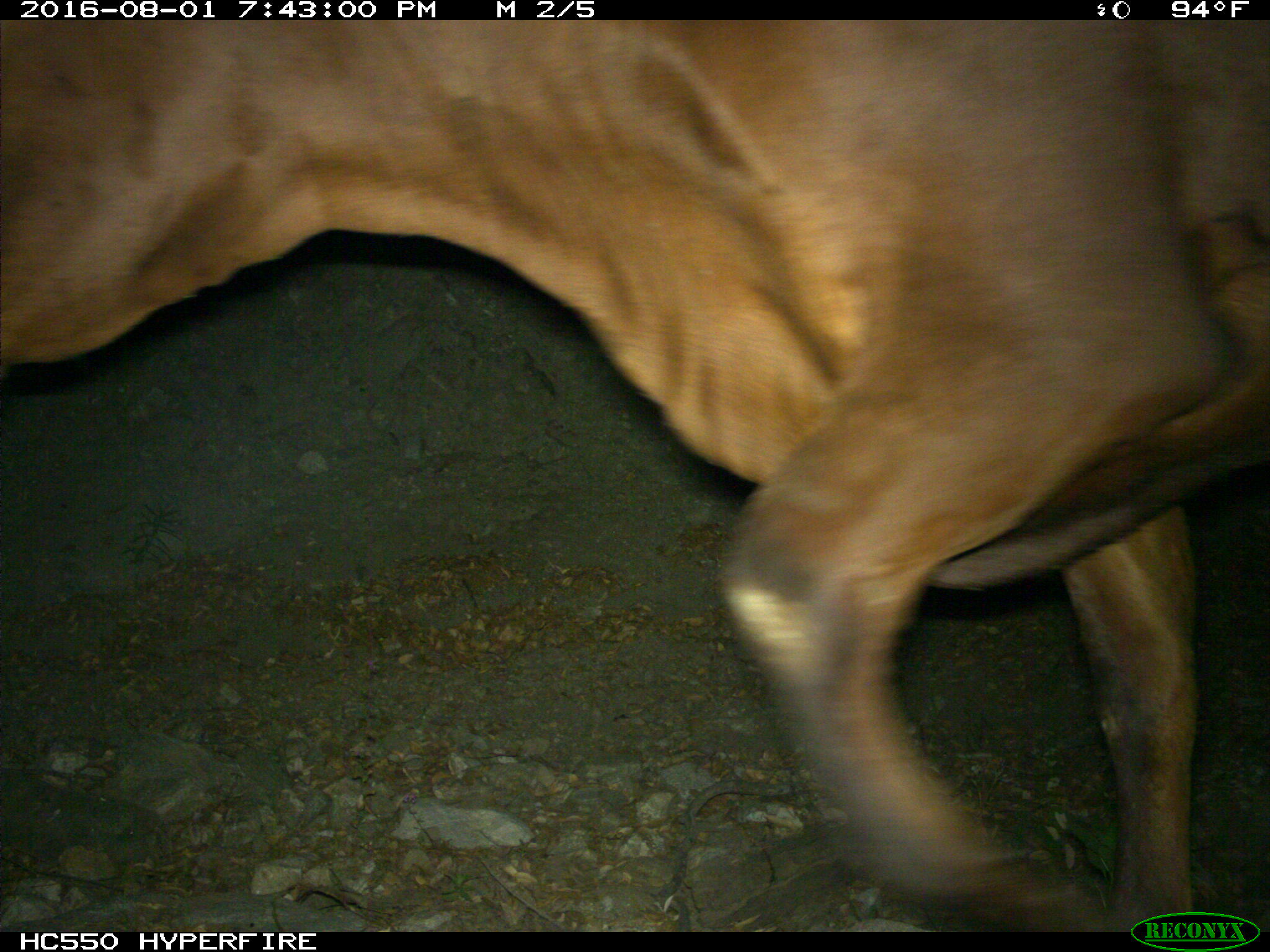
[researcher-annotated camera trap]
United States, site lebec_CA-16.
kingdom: Animalia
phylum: Chordata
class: Mammalia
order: Artiodactyla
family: Bovidae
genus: Bos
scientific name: Bos taurus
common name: domestic cow